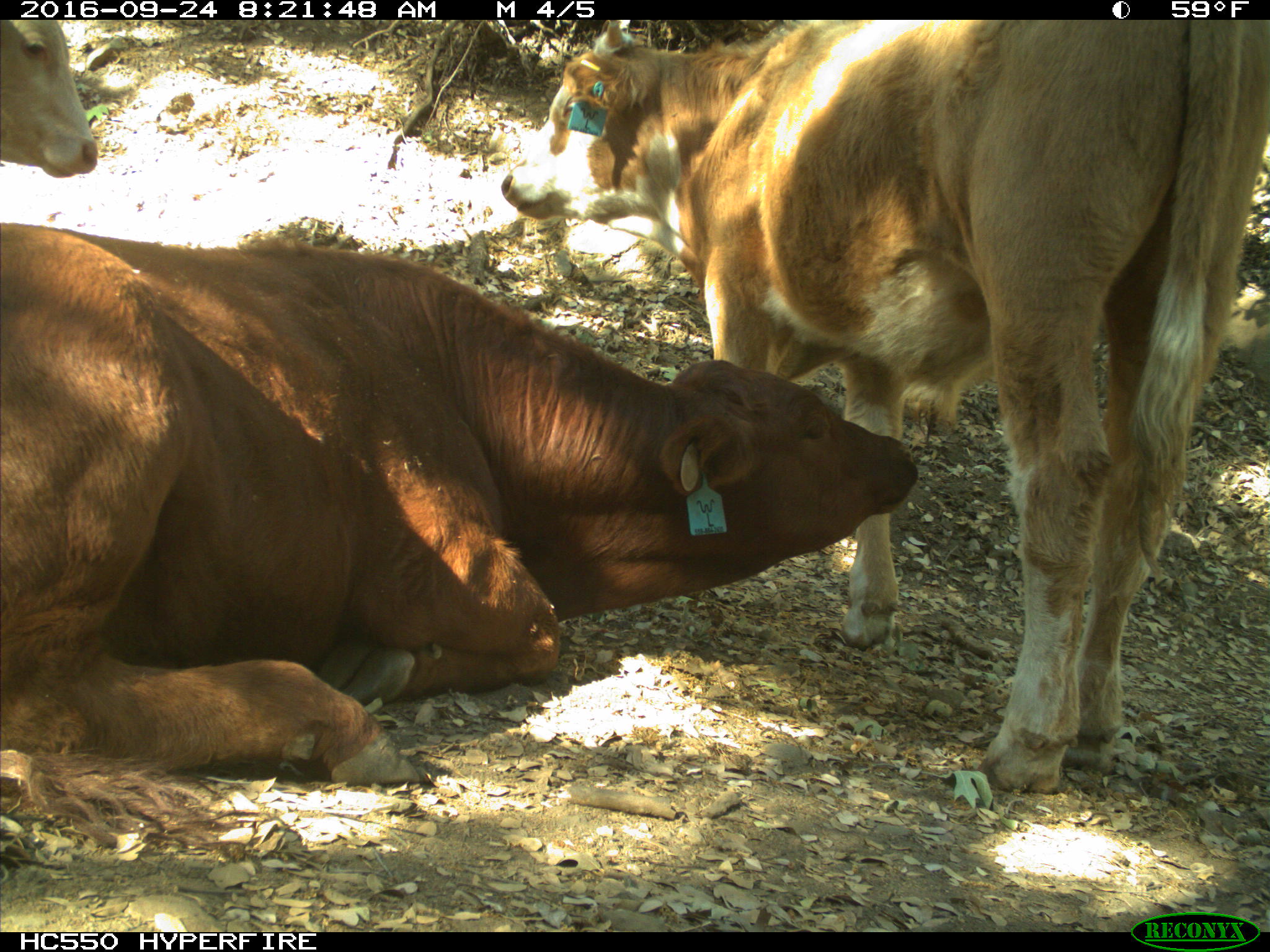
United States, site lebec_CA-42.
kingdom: Animalia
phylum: Chordata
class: Mammalia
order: Artiodactyla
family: Bovidae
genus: Bos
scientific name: Bos taurus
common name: domestic cow